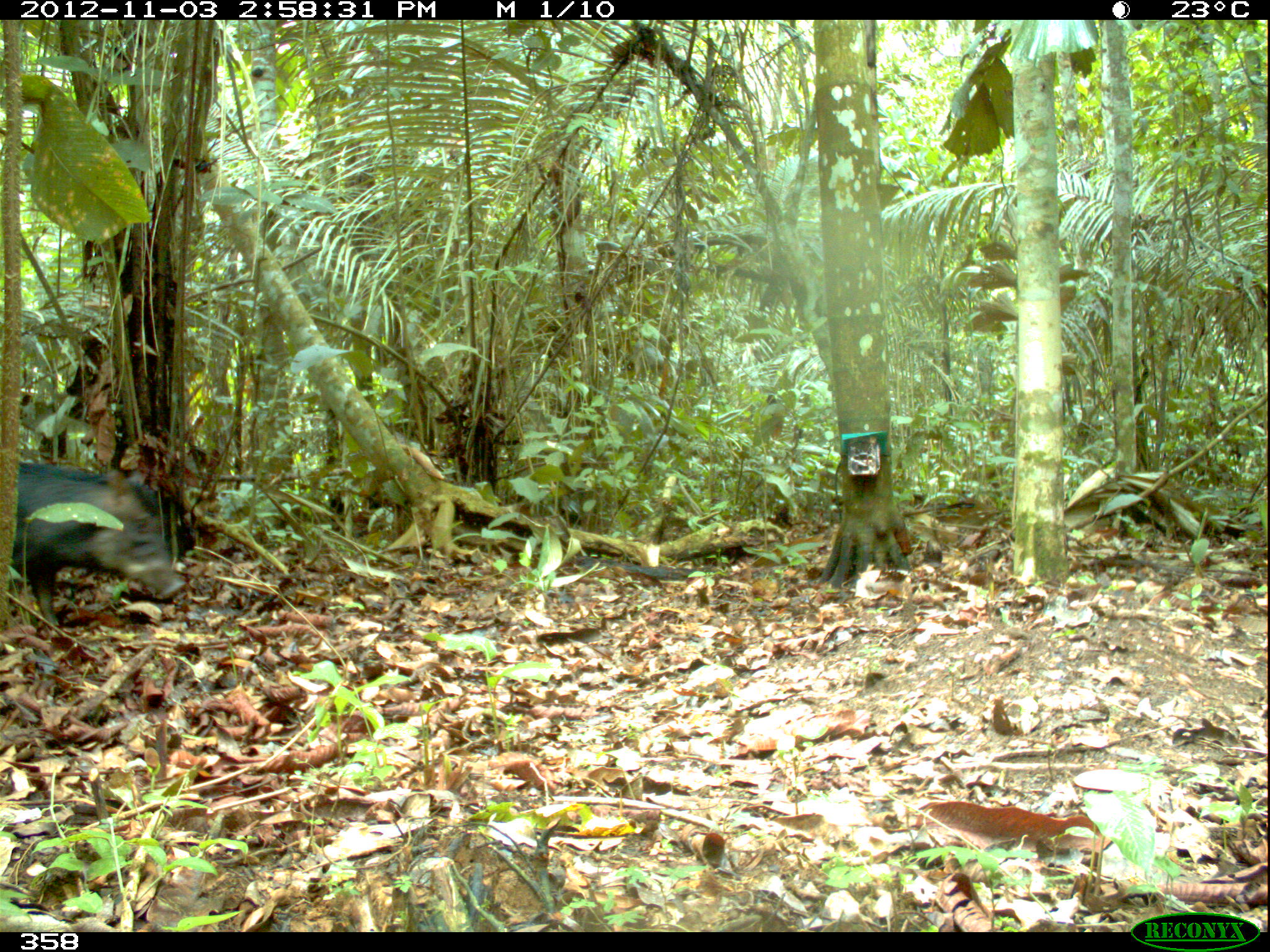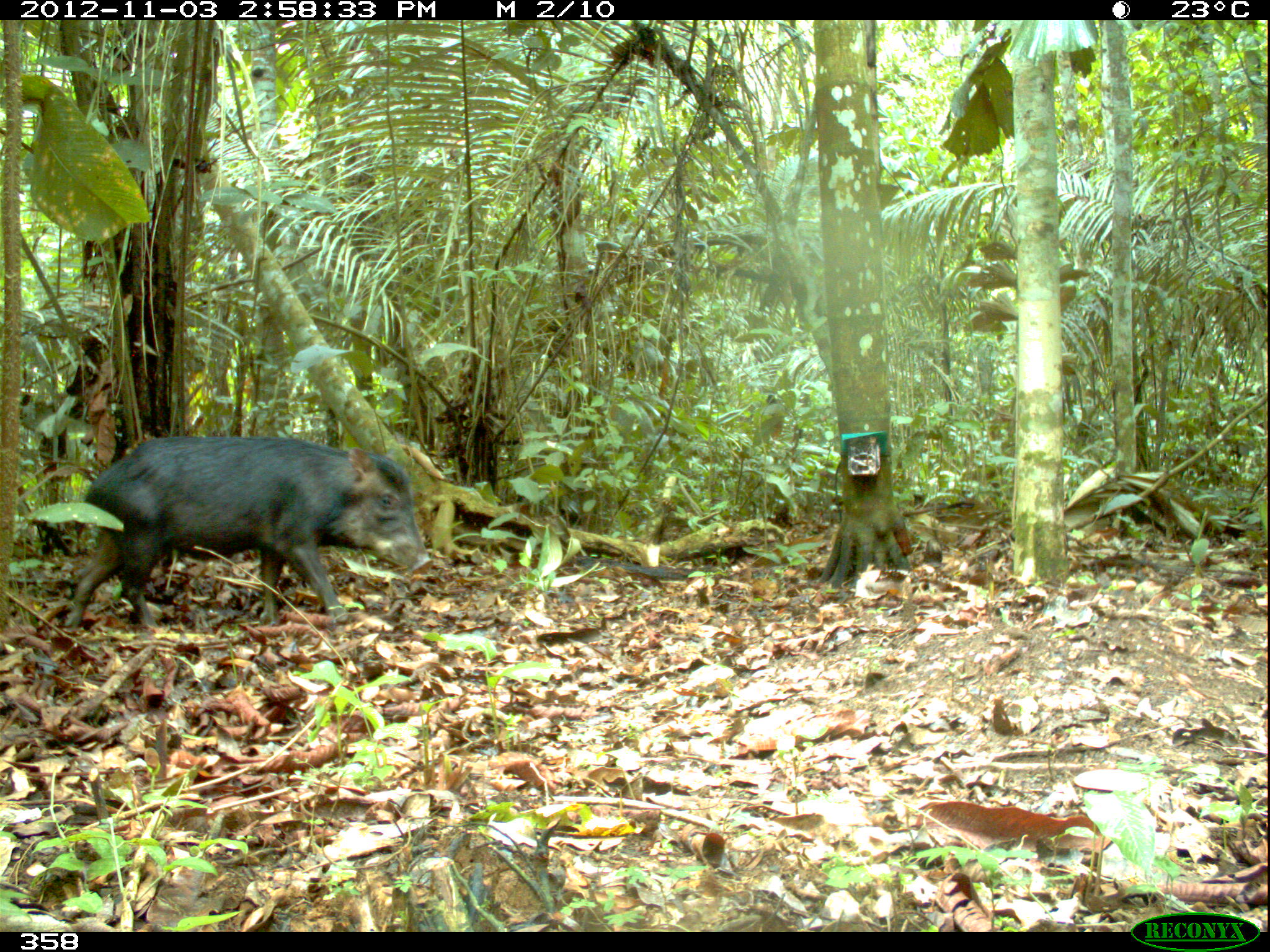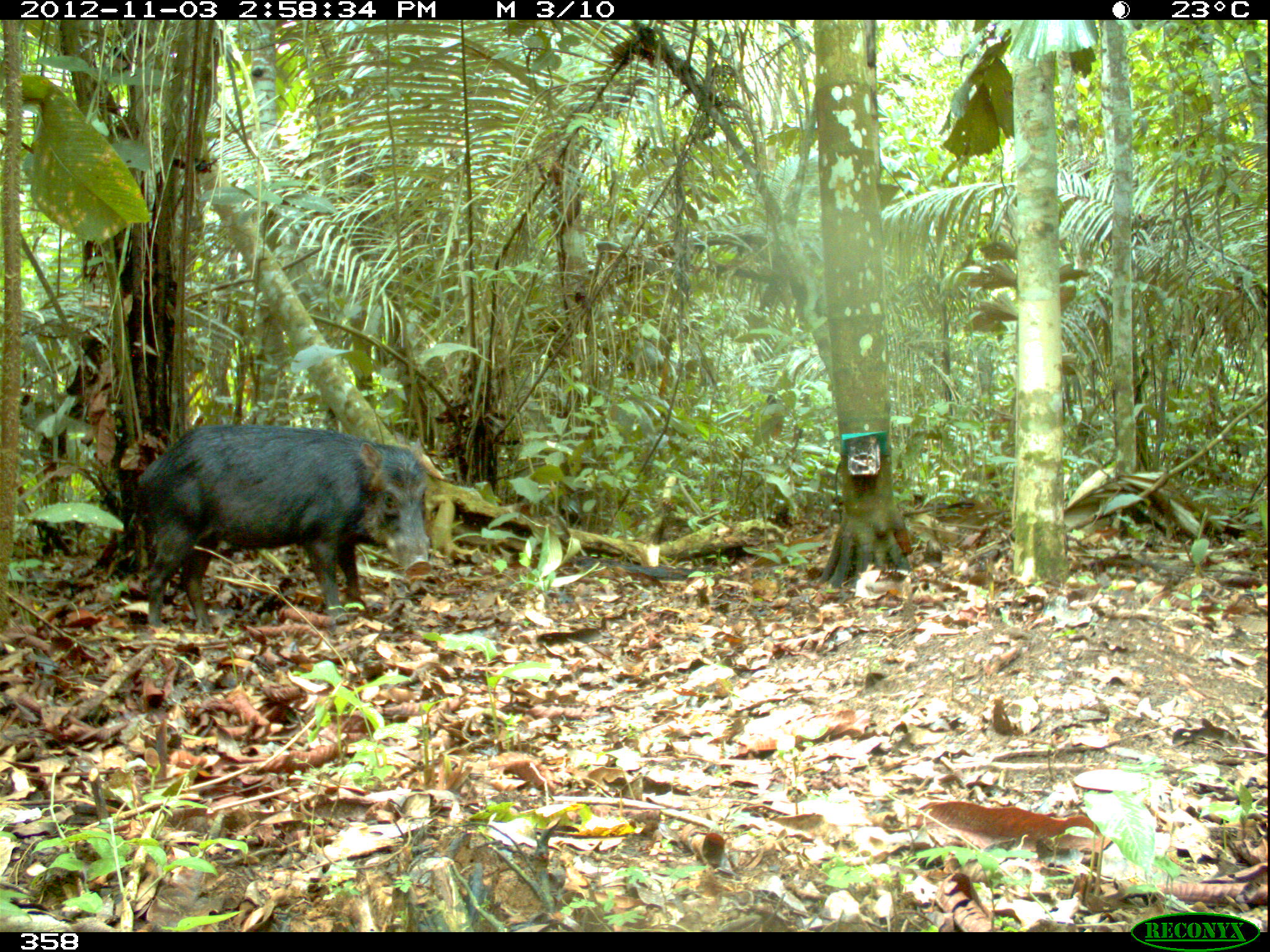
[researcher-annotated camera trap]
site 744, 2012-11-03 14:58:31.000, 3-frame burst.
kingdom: Animalia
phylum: Chordata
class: Mammalia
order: Artiodactyla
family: Tayassuidae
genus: Tayassu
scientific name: Tayassu pecari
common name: white-lipped peccary